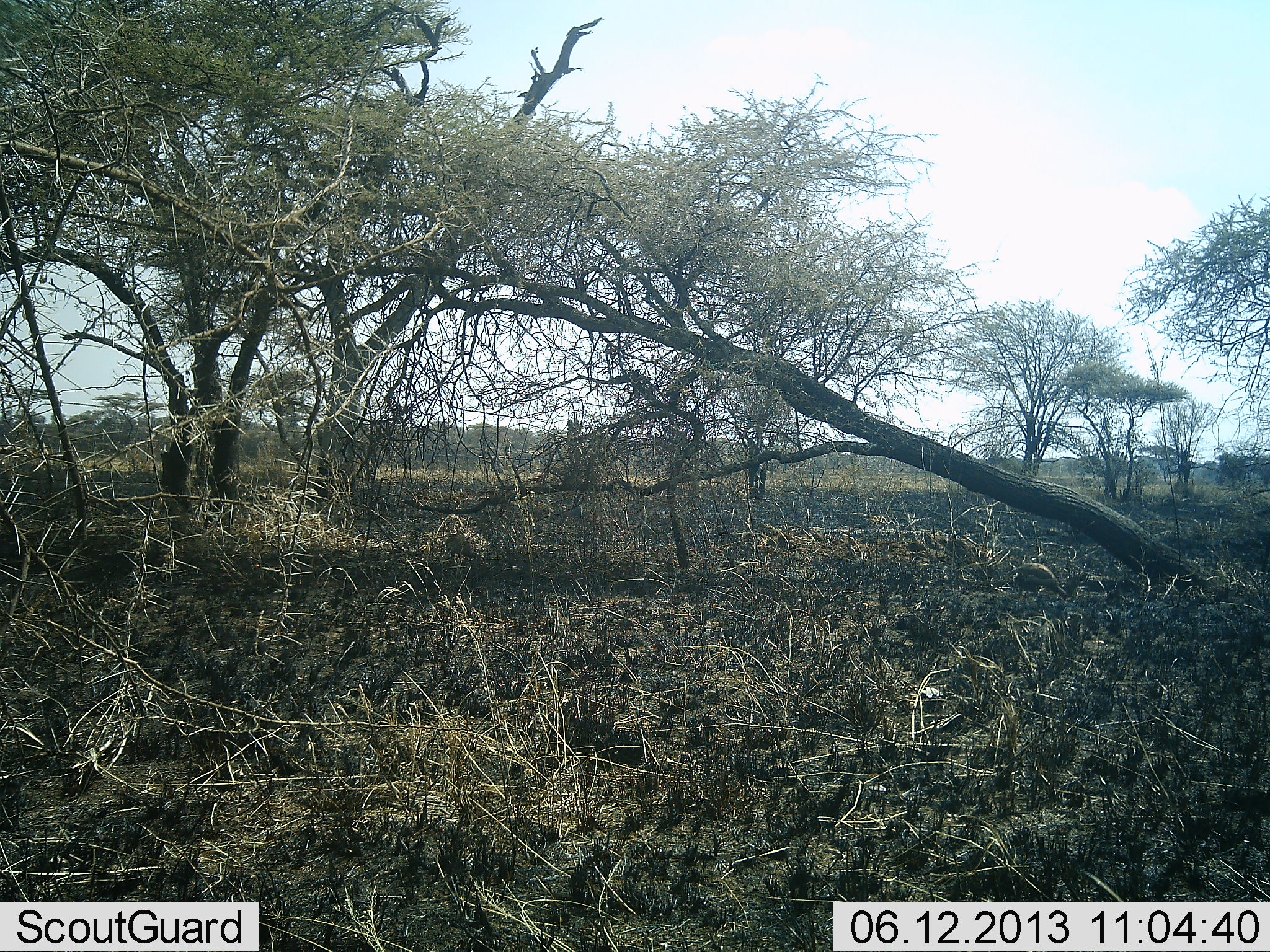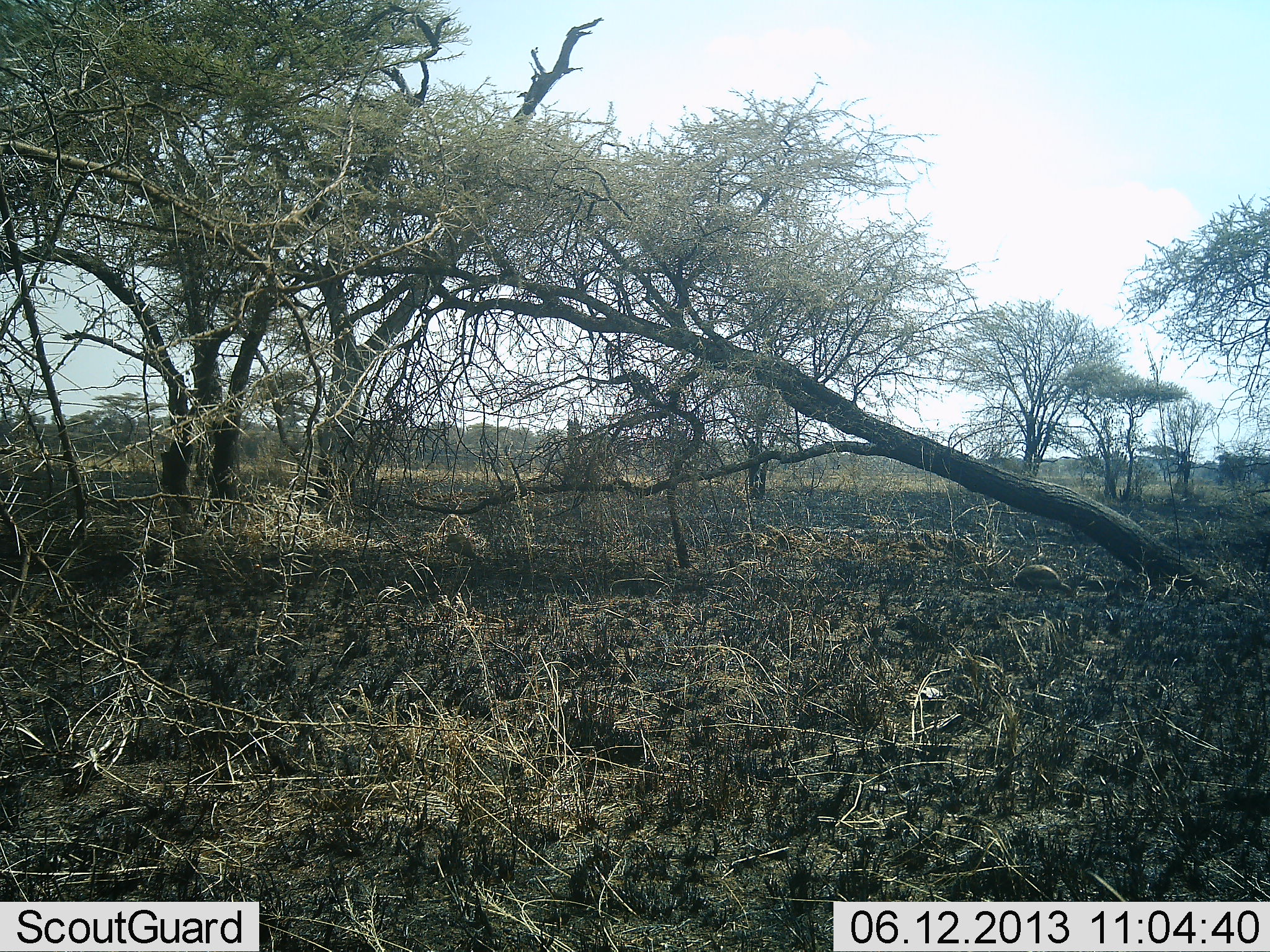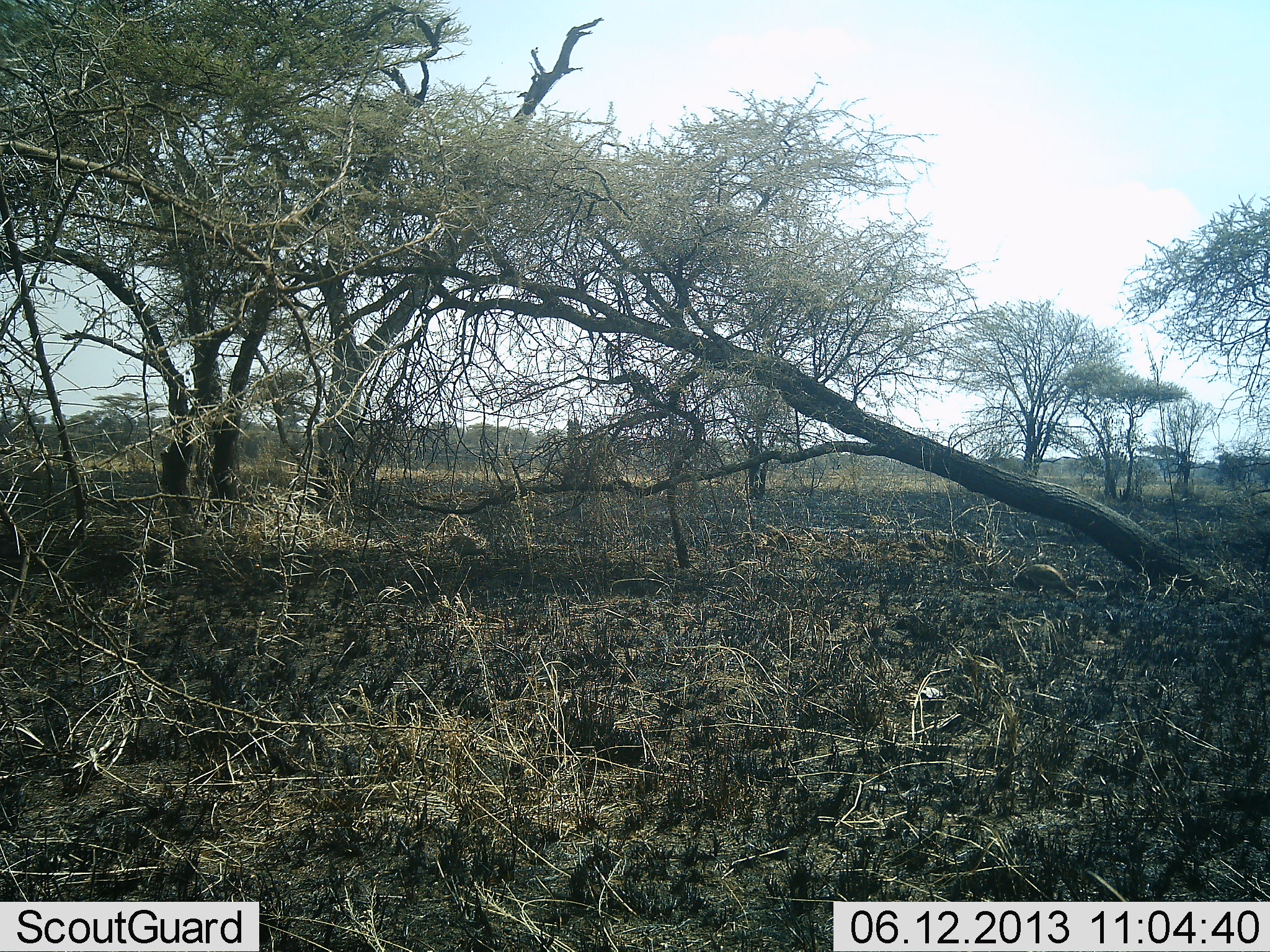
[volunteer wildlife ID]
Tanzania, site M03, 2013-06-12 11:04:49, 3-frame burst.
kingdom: Animalia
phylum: Chordata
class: Aves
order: Galliformes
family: Numididae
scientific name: Numididae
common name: guinea fowl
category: guineafowl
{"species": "guineafowl (guinea fowl) (Numididae)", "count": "2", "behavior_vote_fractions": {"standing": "0%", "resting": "0%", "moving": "29%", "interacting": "0%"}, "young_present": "0%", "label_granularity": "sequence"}